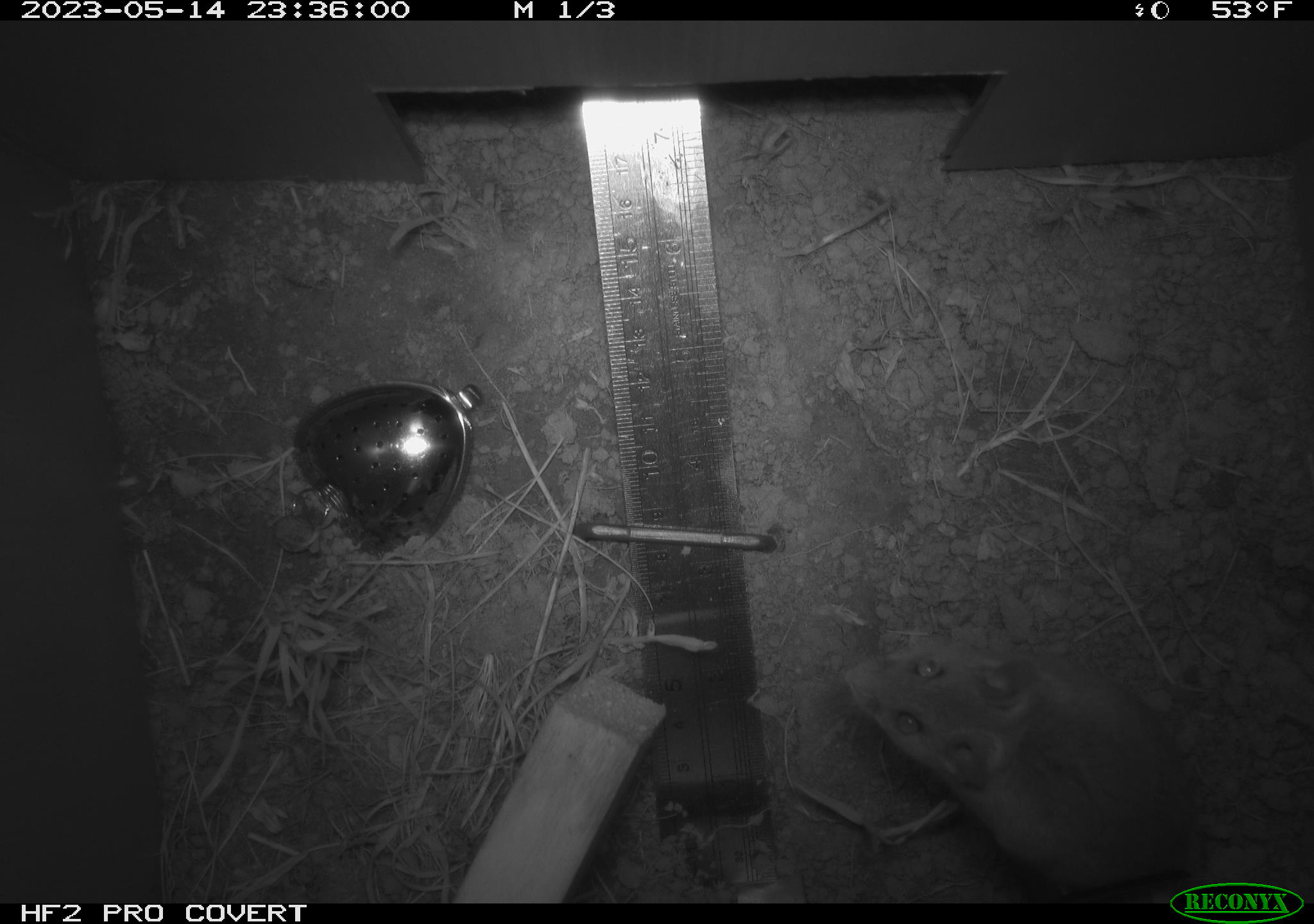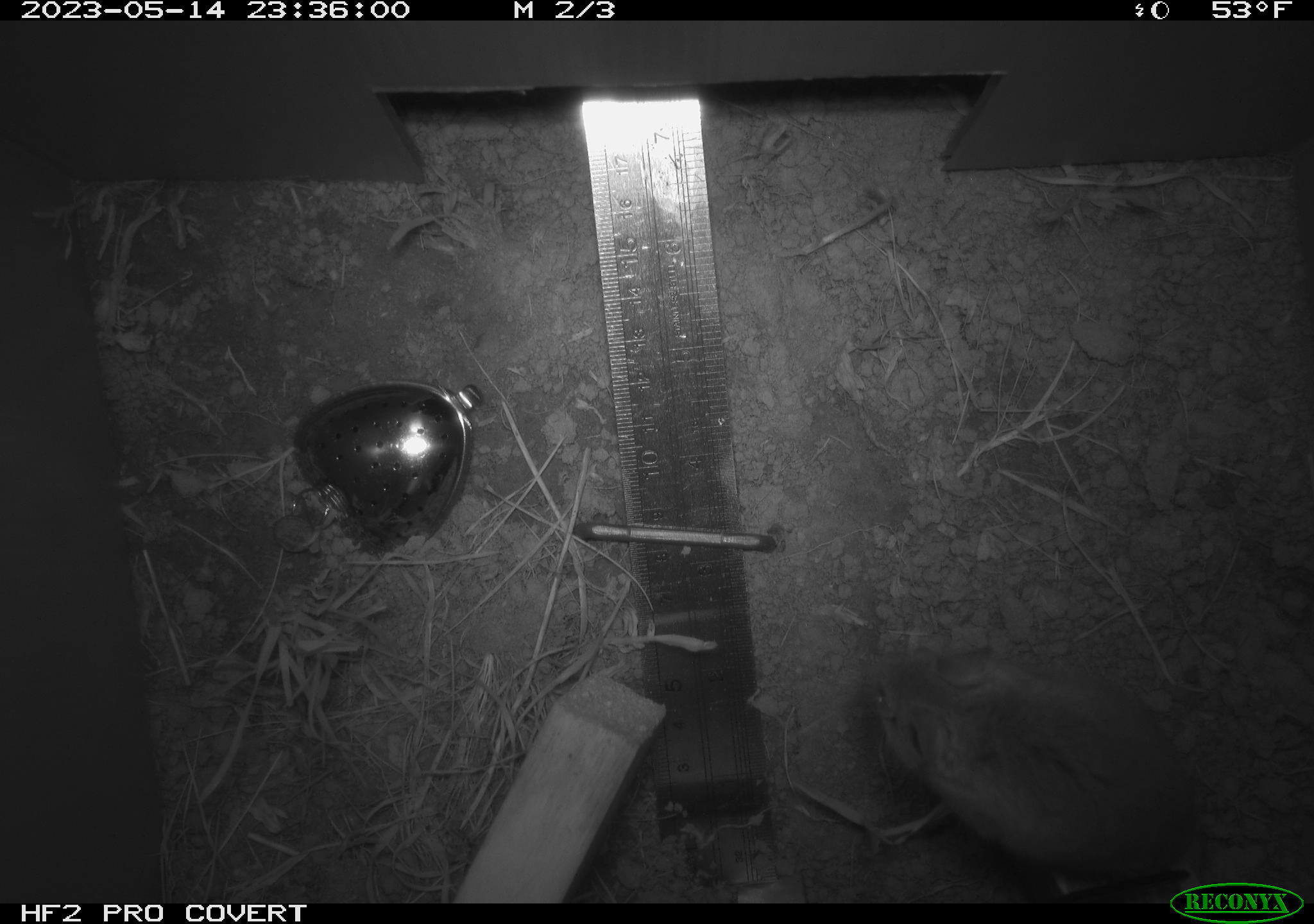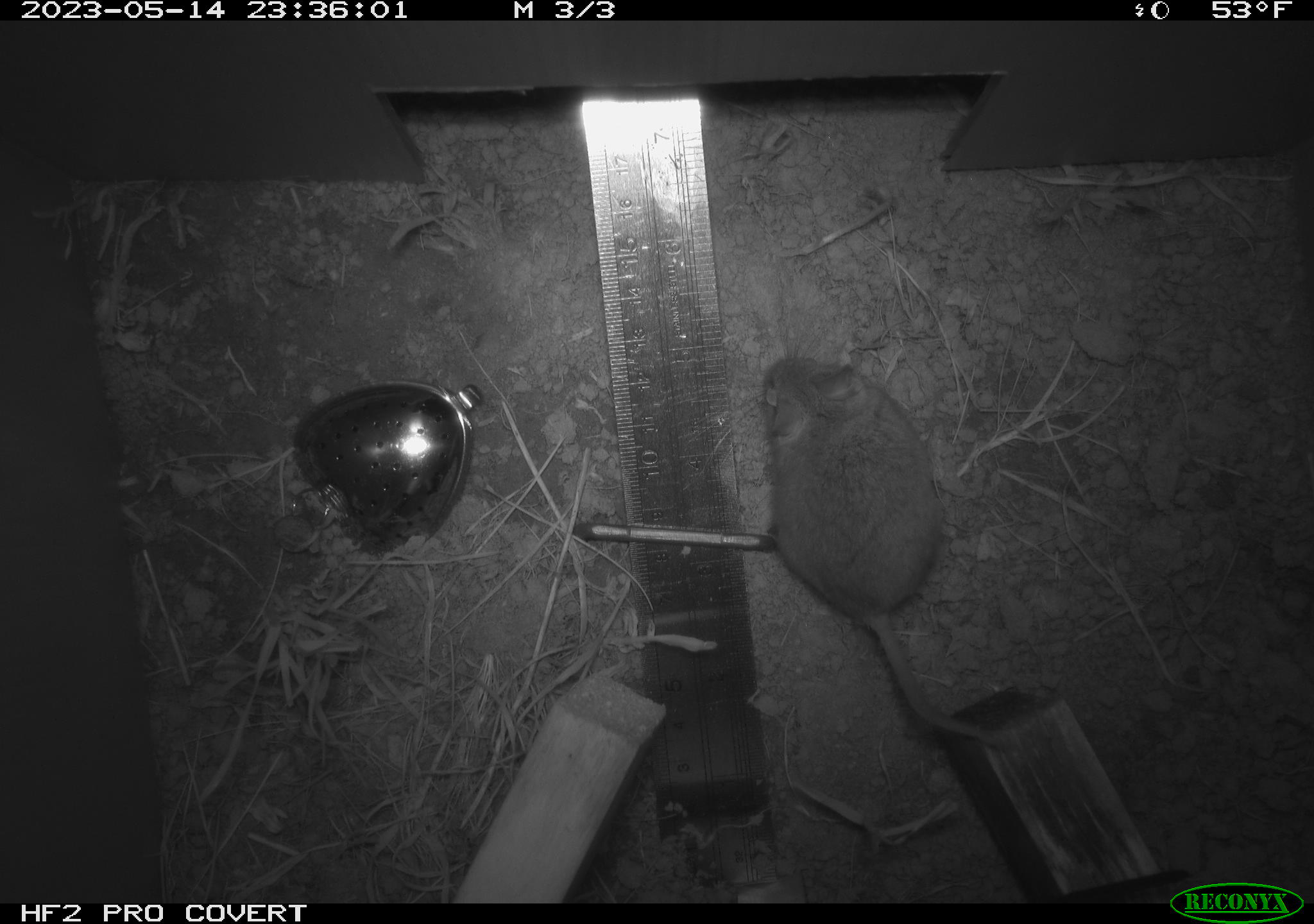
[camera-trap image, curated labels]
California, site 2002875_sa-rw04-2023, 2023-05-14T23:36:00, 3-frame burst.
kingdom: Animalia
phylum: Chordata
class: Mammalia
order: Rodentia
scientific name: Rodentia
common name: mouse species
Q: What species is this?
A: Mouse species (Rodentia).